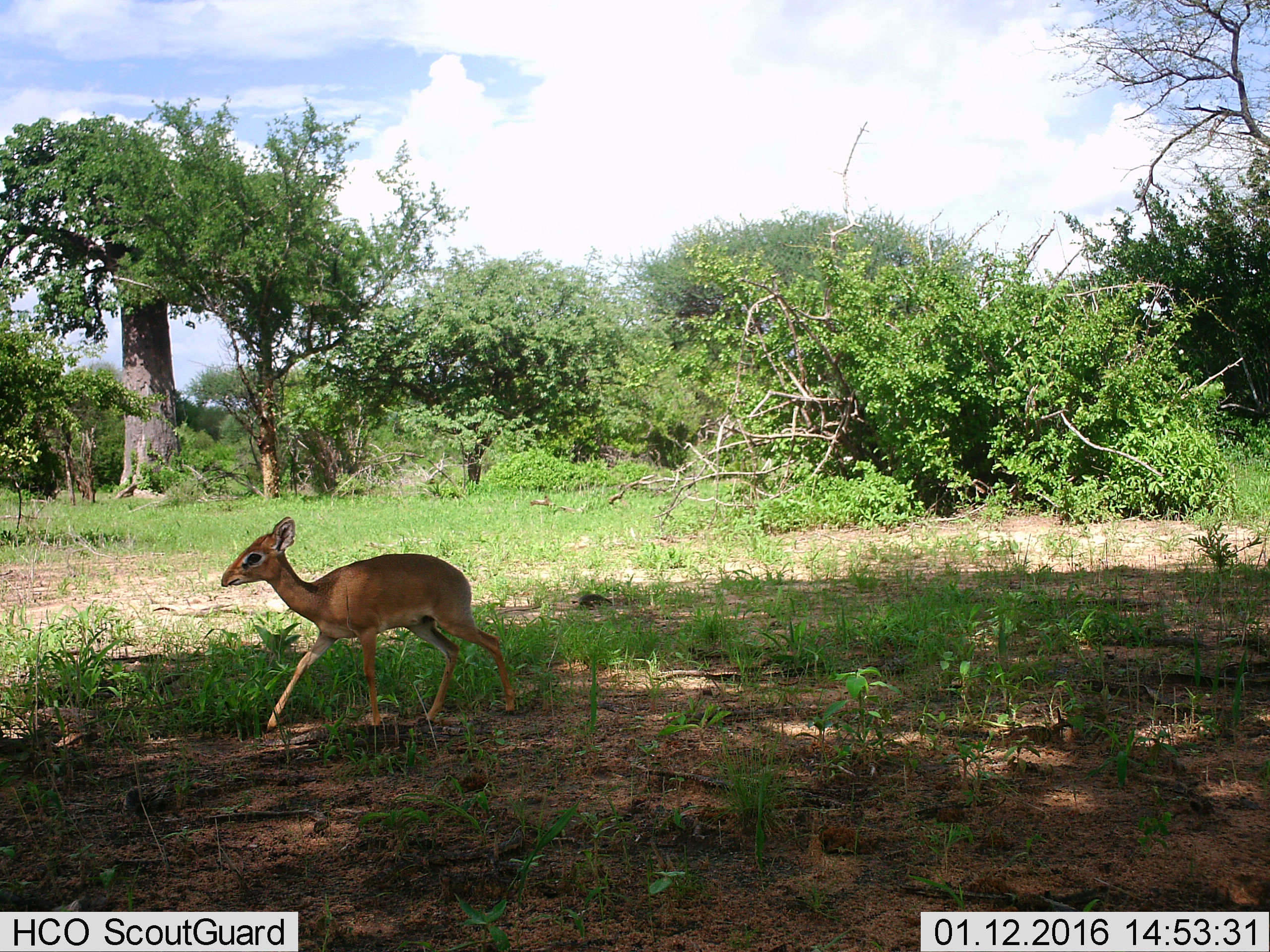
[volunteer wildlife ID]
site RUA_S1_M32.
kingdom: Animalia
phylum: Chordata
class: Mammalia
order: Artiodactyla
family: Bovidae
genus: Madoqua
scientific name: Madoqua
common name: dik-dik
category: dikdik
Dikdik (dik-dik) (Madoqua), count 1. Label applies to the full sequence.